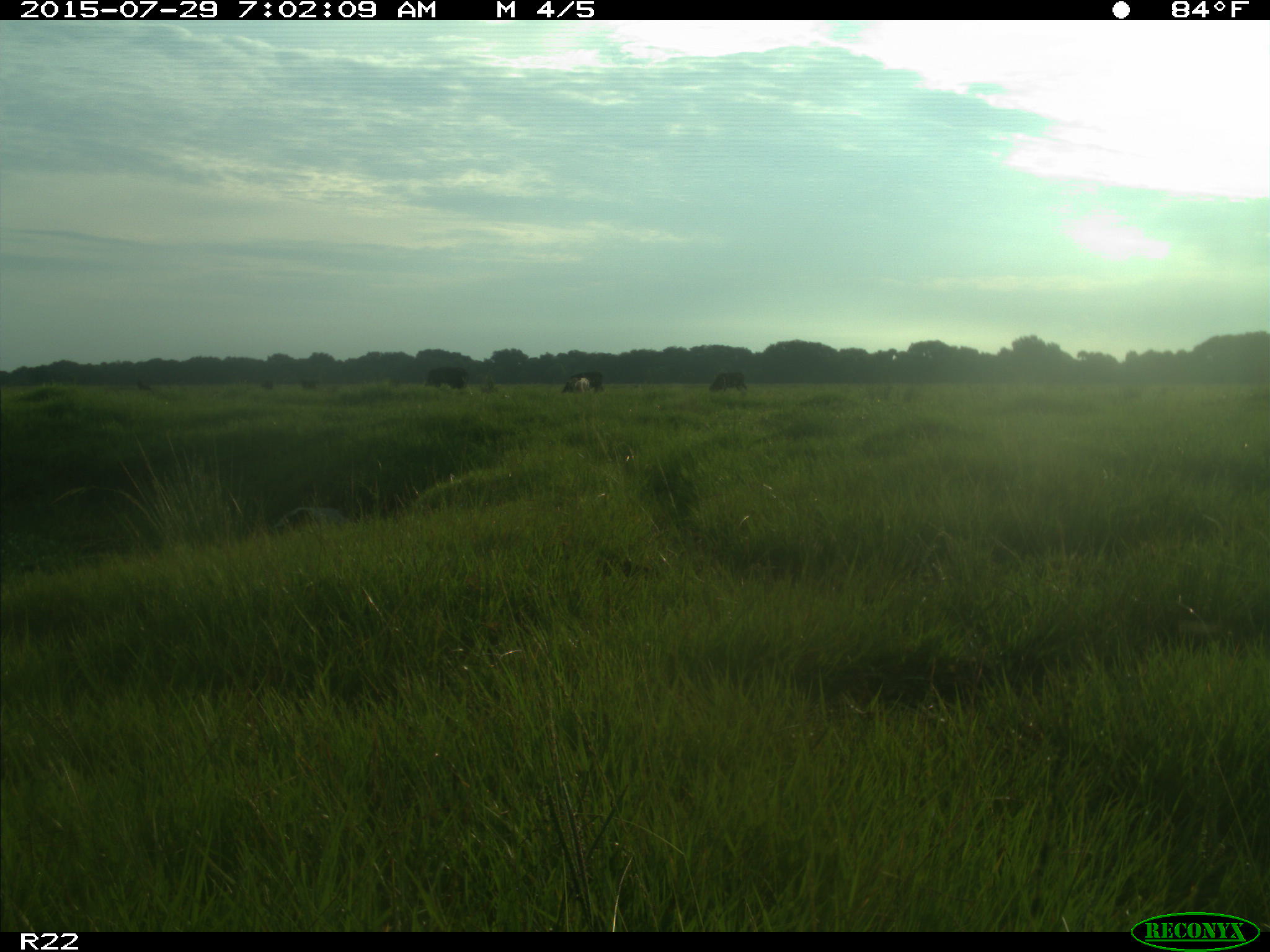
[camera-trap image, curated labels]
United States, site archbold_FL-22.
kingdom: Animalia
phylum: Chordata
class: Mammalia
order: Artiodactyla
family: Bovidae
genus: Bos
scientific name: Bos taurus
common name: domestic cow